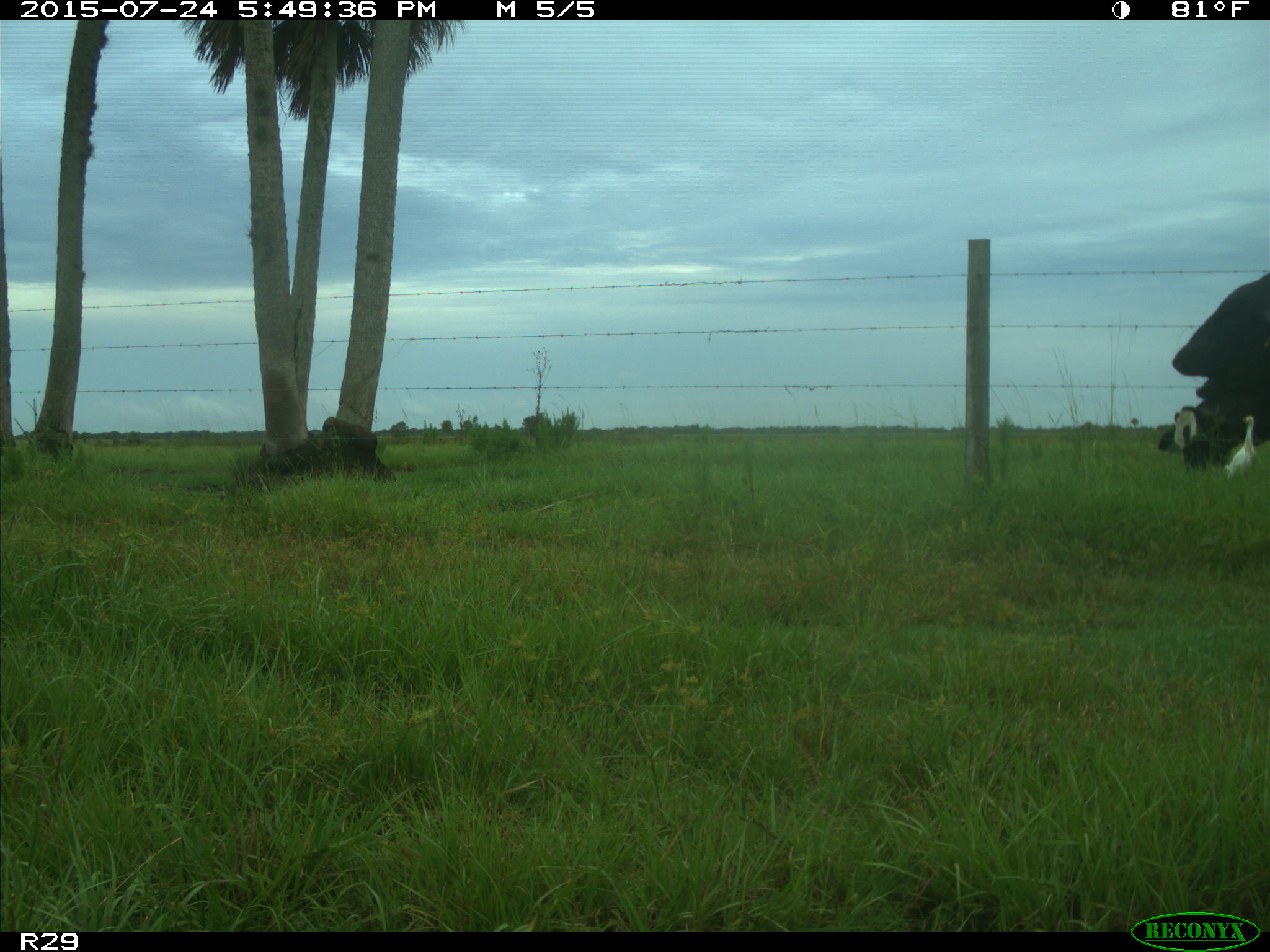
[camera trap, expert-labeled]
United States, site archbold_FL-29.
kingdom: Animalia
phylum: Chordata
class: Mammalia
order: Artiodactyla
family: Bovidae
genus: Bos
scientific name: Bos taurus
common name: domestic cow